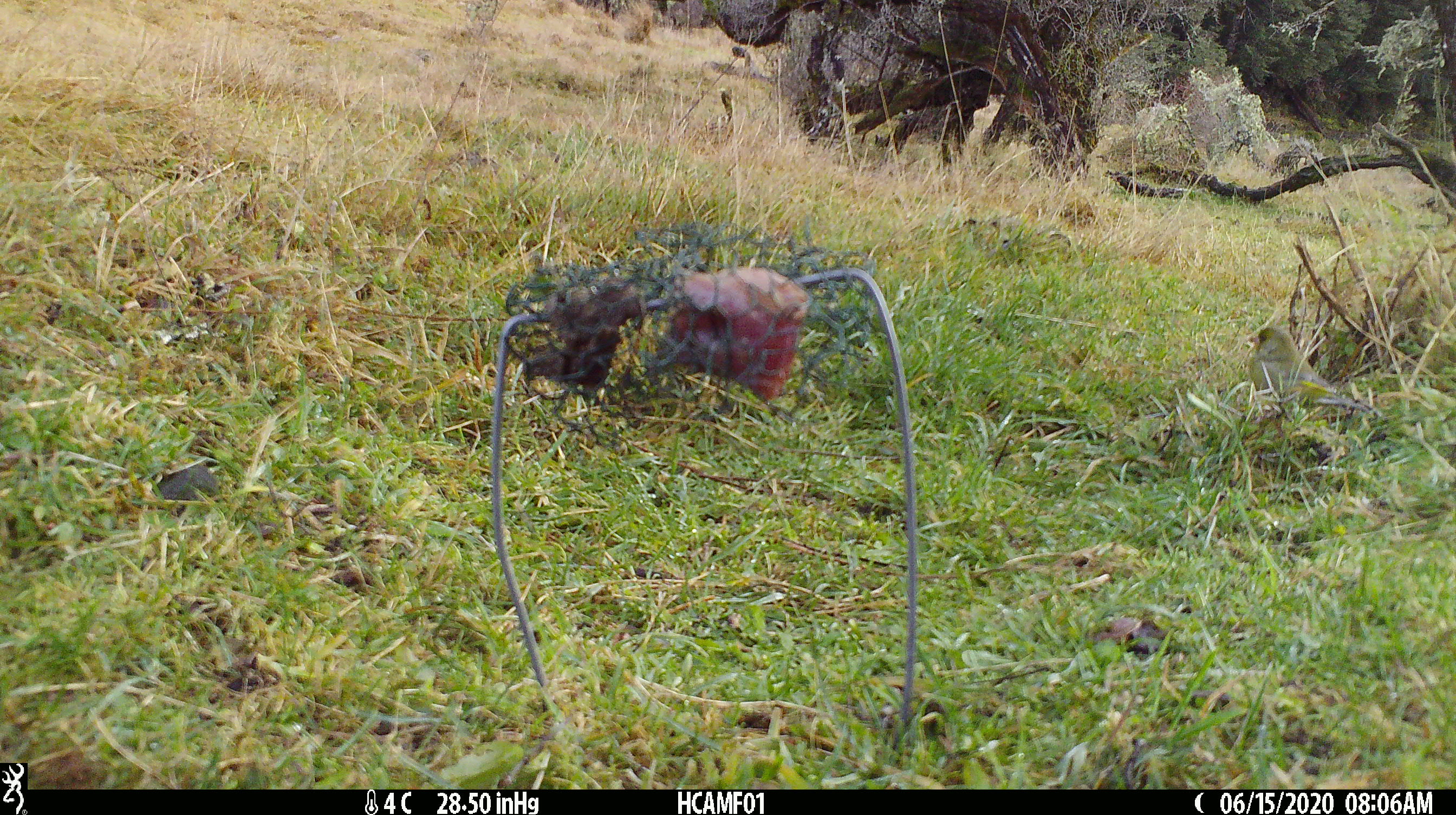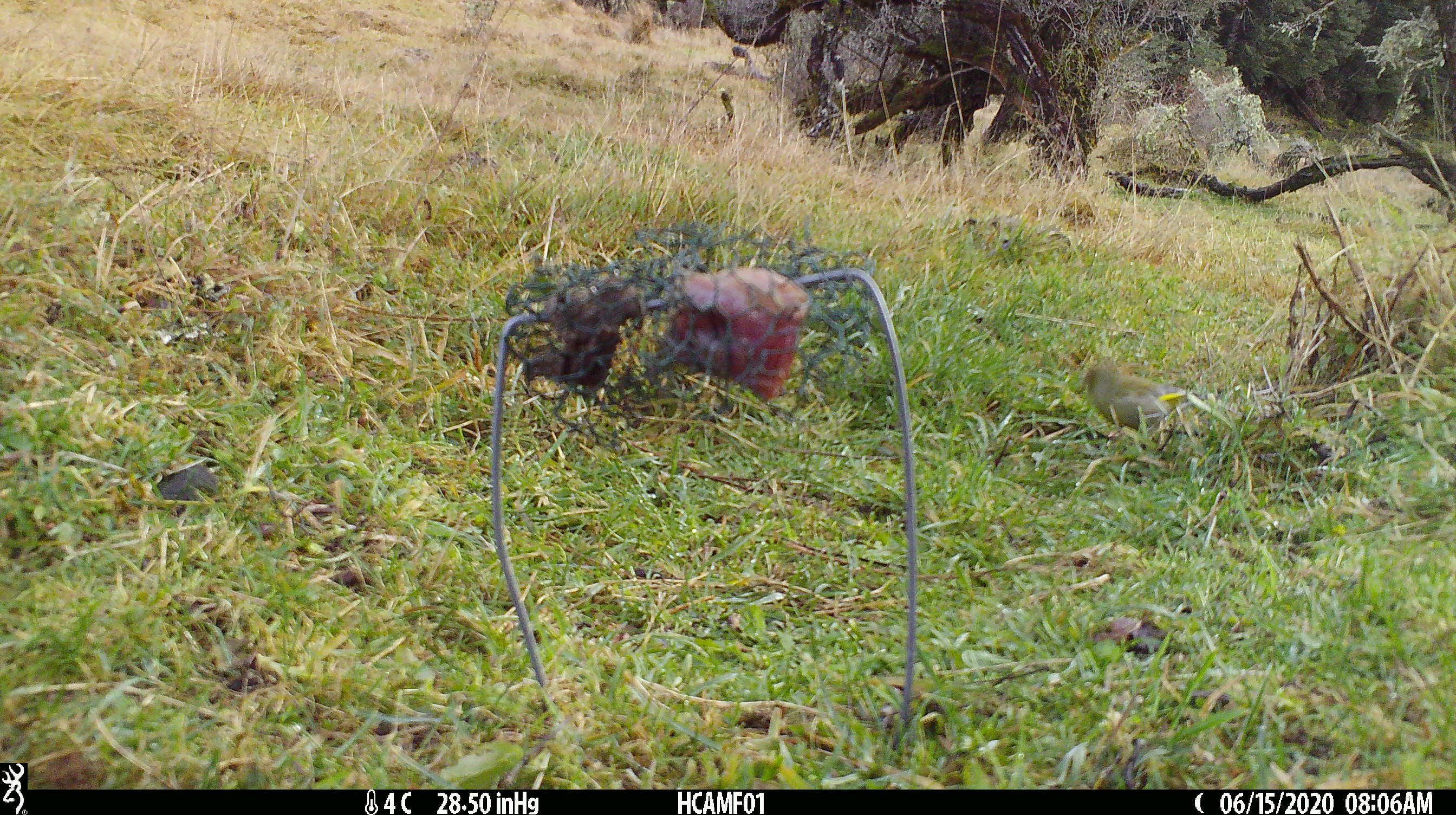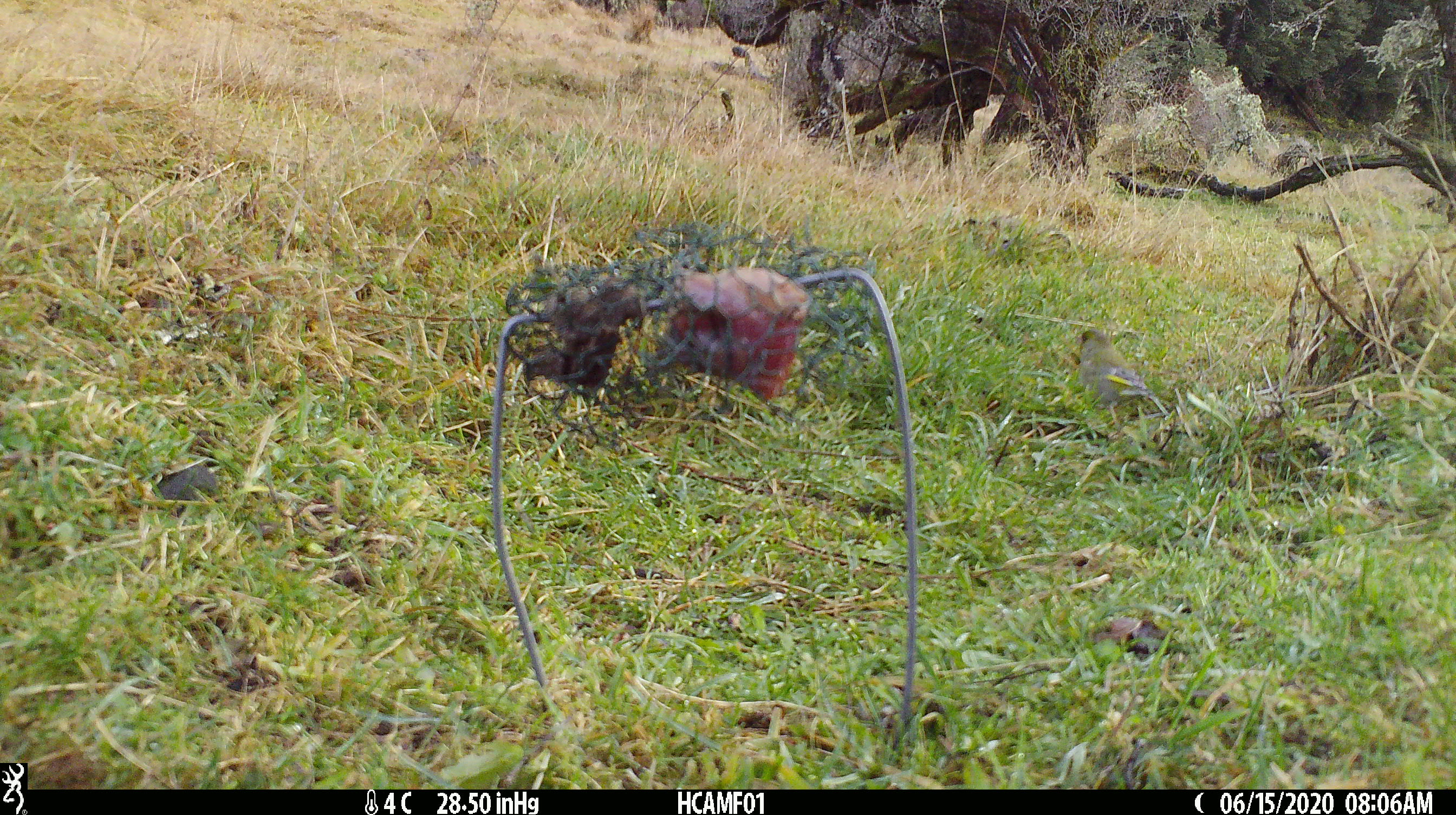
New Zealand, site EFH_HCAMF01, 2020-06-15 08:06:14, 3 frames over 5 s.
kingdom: Animalia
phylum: Chordata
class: Aves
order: Passeriformes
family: Fringillidae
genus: Chloris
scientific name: Chloris chloris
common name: greenfinch